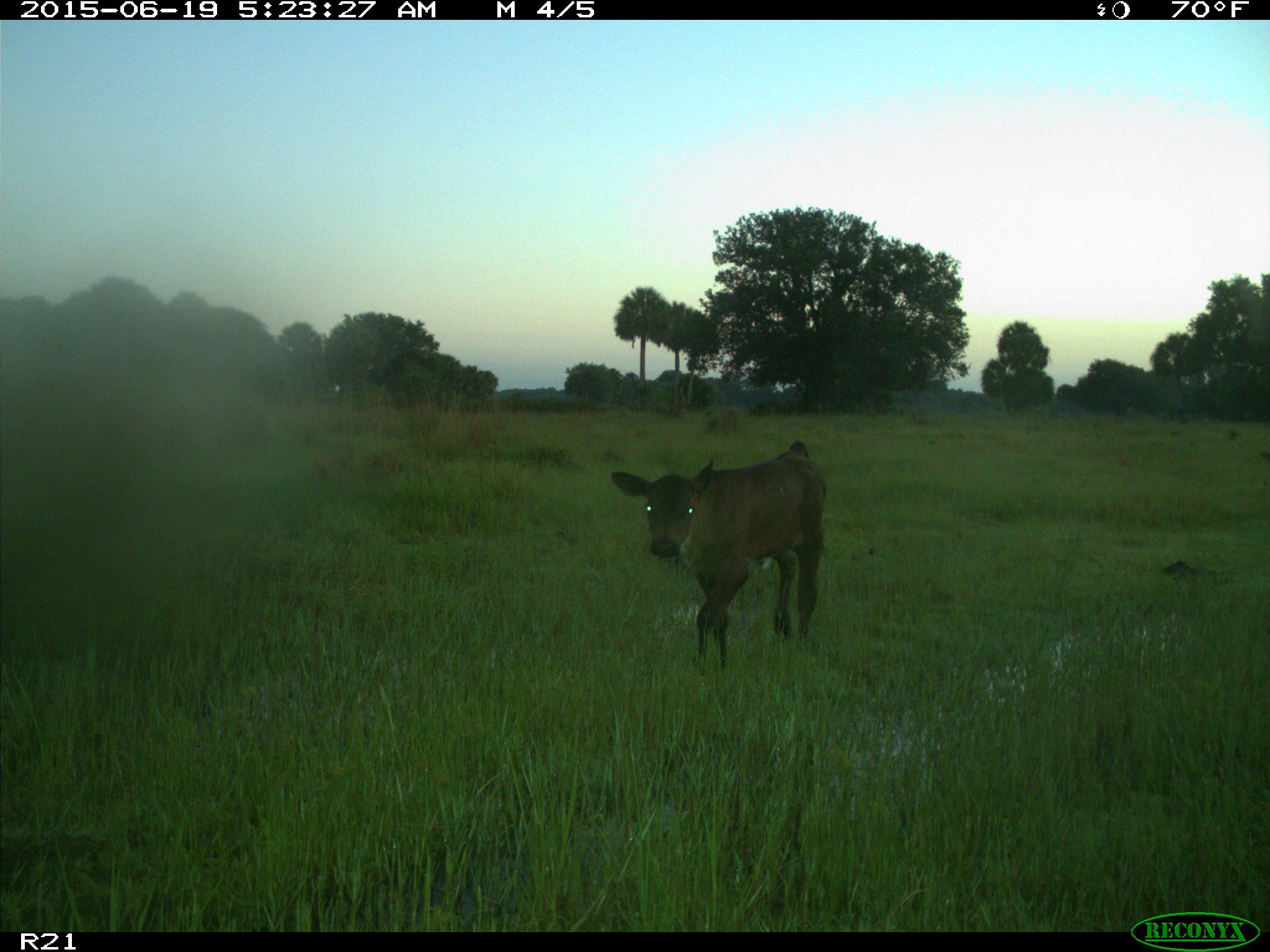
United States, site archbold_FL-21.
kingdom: Animalia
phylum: Chordata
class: Mammalia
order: Artiodactyla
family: Bovidae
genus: Bos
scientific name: Bos taurus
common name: domestic cow